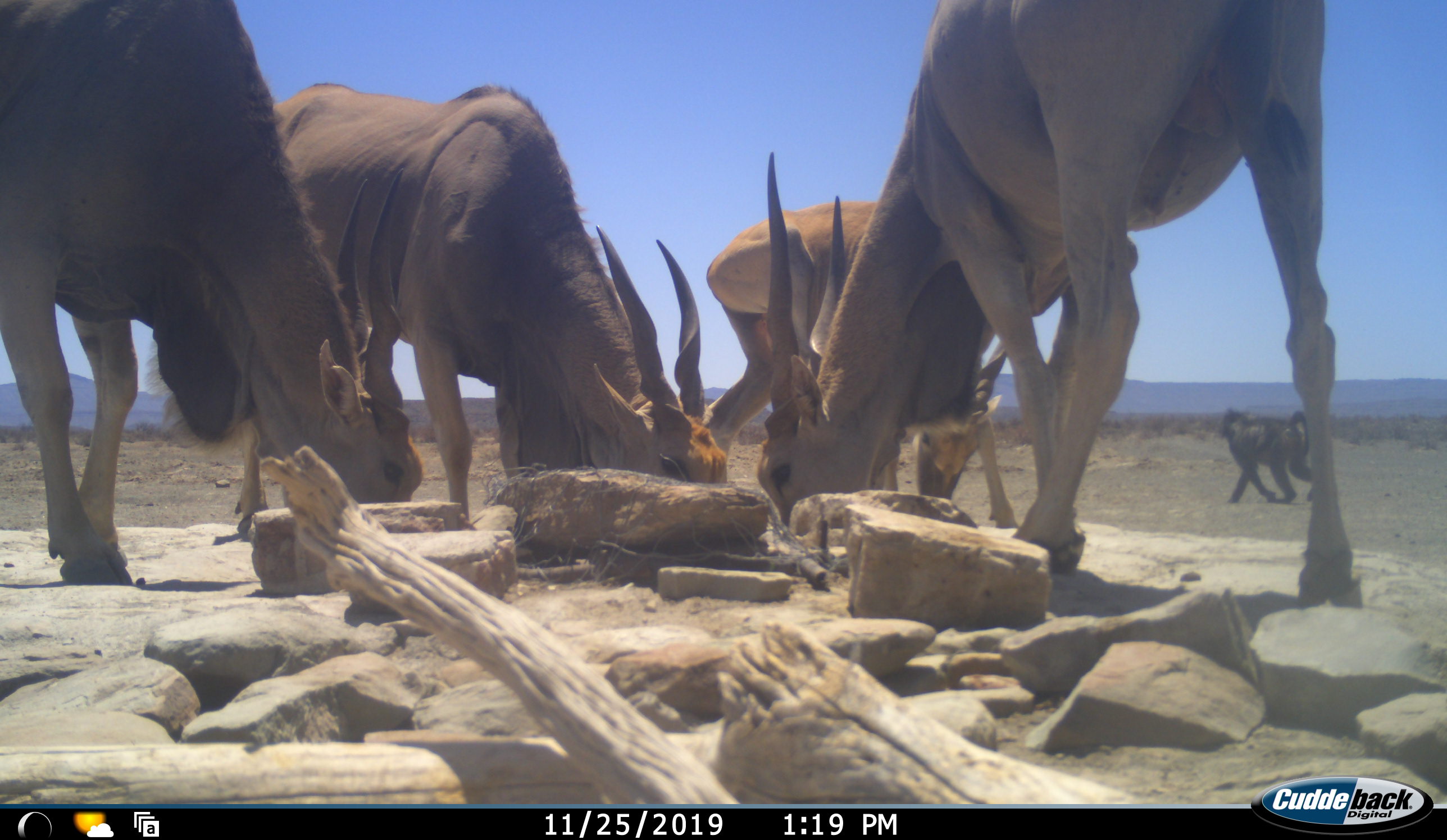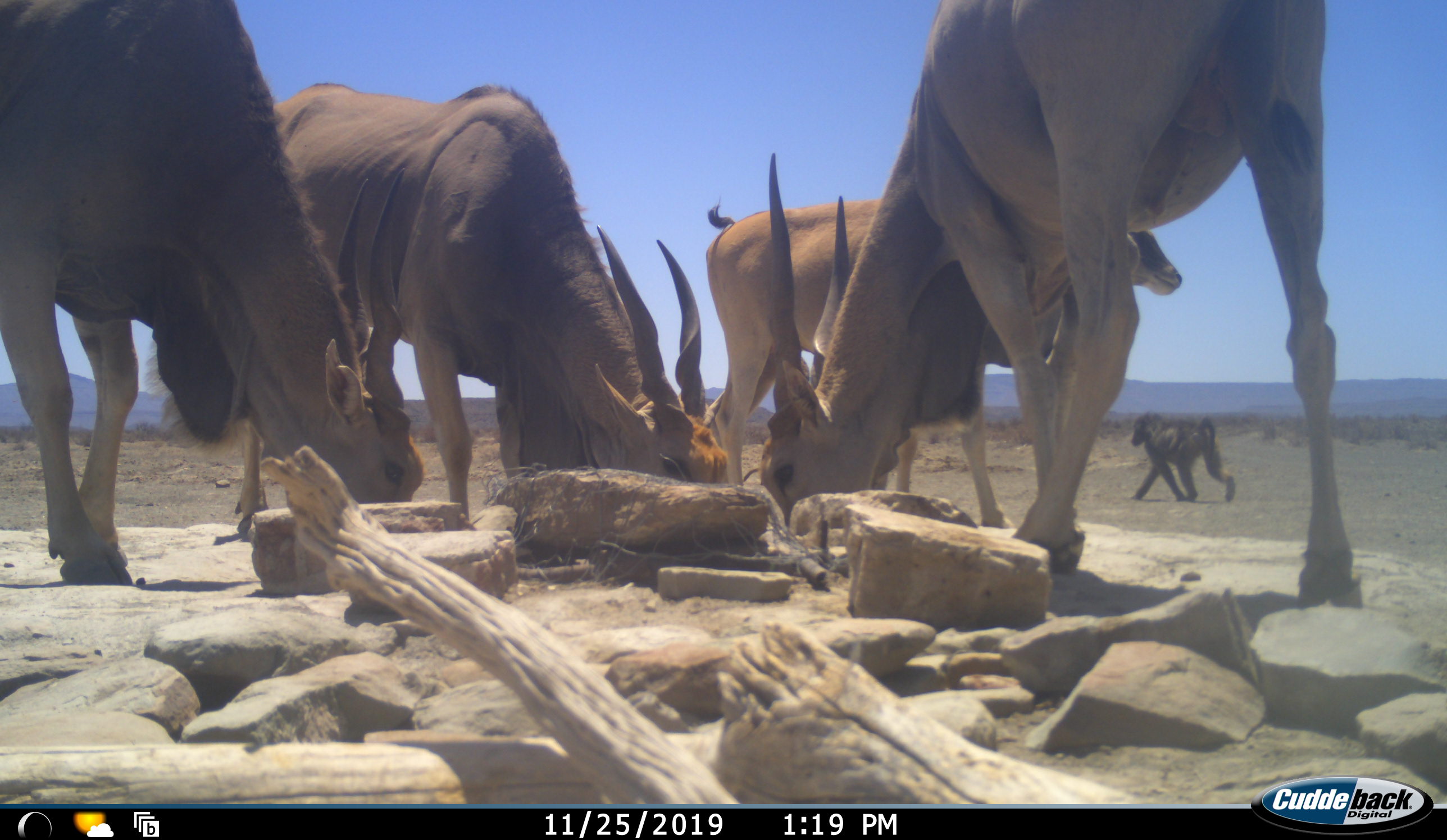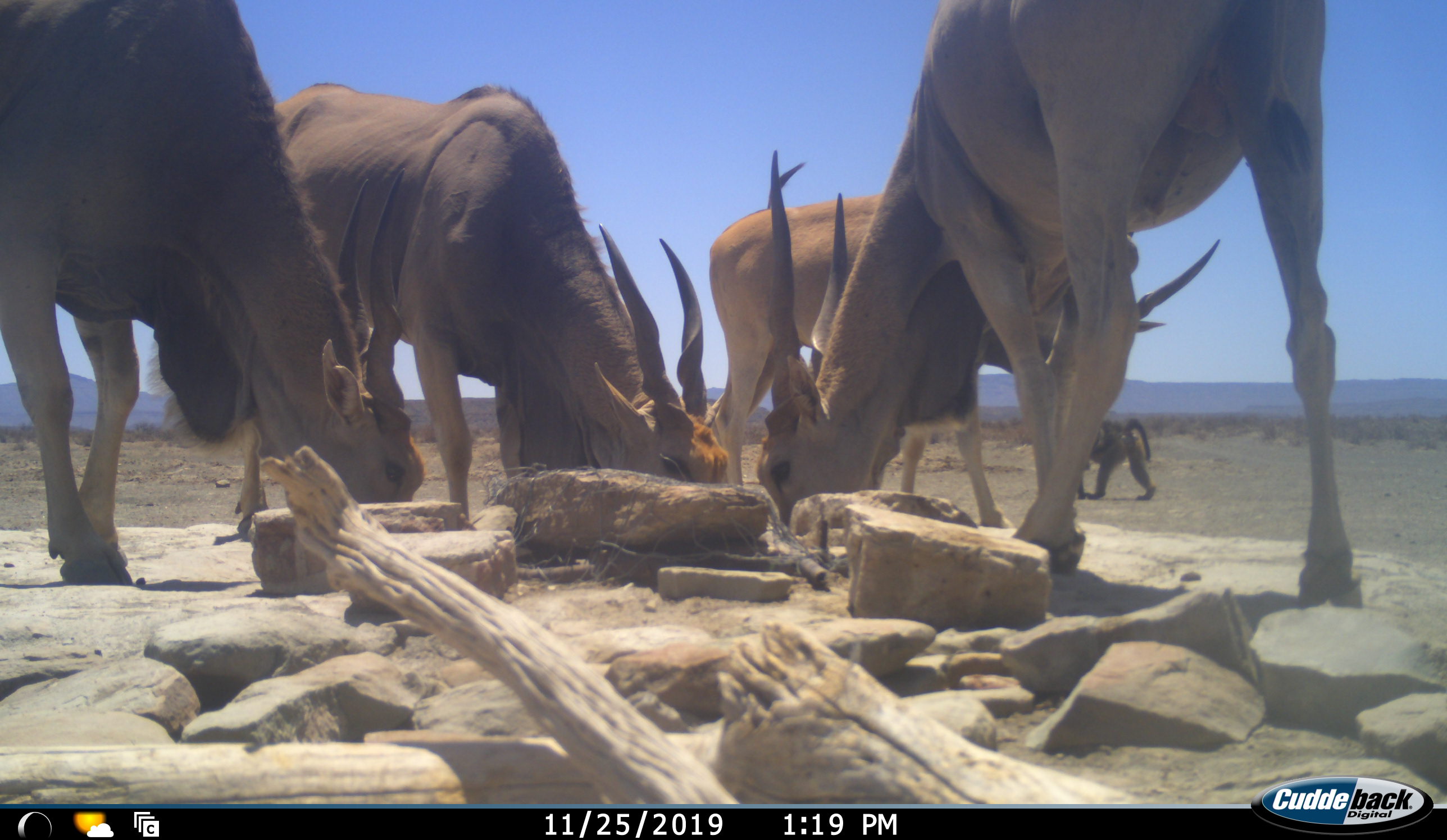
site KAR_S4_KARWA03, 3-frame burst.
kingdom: Animalia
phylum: Chordata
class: Mammalia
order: Primates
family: Cercopithecidae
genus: Papio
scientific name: Papio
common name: baboon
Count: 1.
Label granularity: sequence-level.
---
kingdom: Animalia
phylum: Chordata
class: Mammalia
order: Artiodactyla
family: Bovidae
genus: Tragelaphus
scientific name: Tragelaphus oryx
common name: eland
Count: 4.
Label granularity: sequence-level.